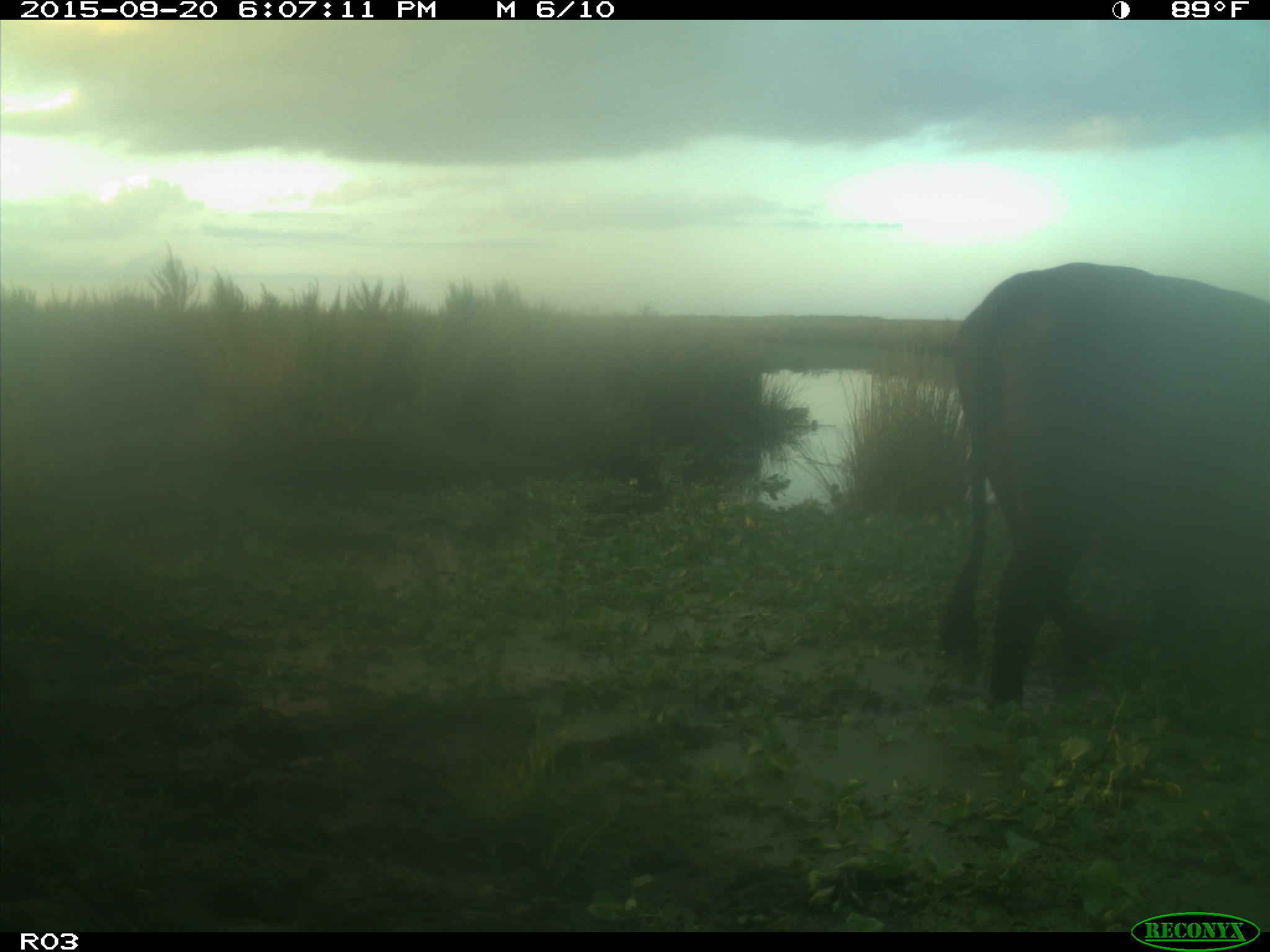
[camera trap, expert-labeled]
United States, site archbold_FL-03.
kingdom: Animalia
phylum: Chordata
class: Mammalia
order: Artiodactyla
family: Bovidae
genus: Bos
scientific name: Bos taurus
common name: domestic cow